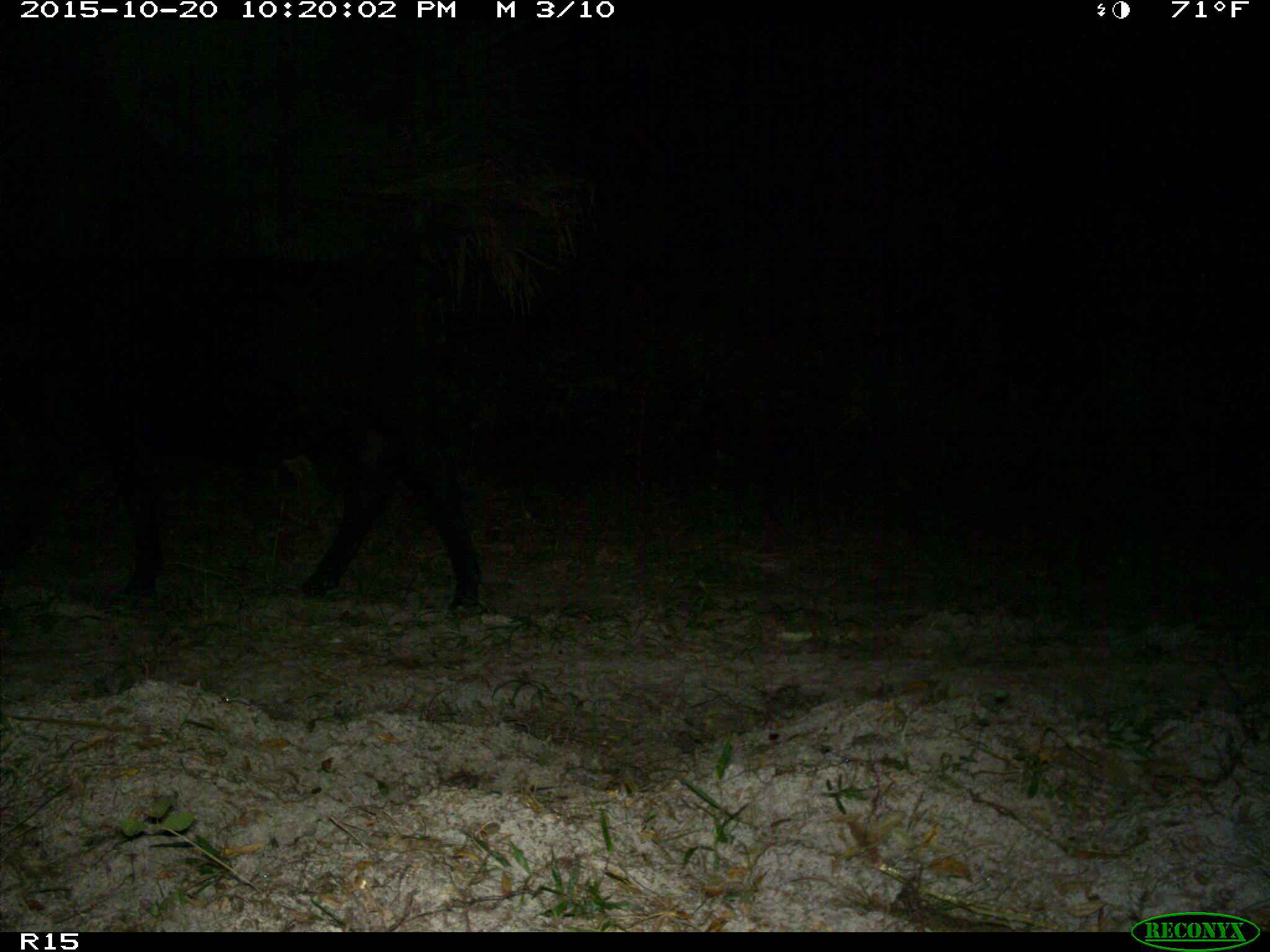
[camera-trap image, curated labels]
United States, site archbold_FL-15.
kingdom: Animalia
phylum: Chordata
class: Mammalia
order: Artiodactyla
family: Bovidae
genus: Bos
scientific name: Bos taurus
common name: domestic cow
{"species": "Bos taurus (domestic cow)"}